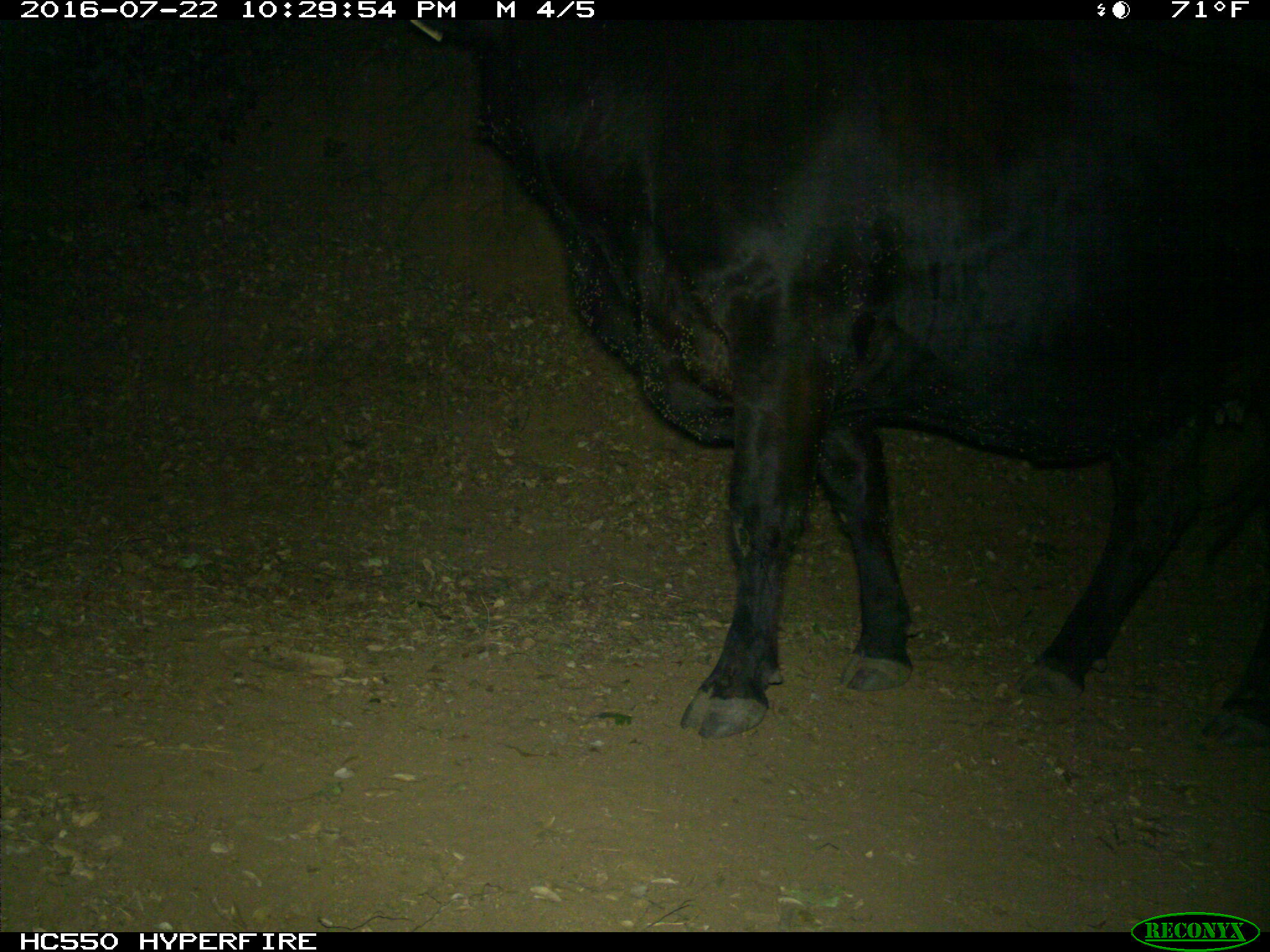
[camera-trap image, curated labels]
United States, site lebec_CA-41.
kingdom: Animalia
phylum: Chordata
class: Mammalia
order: Artiodactyla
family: Bovidae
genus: Bos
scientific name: Bos taurus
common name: domestic cow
Bos taurus (domestic cow).